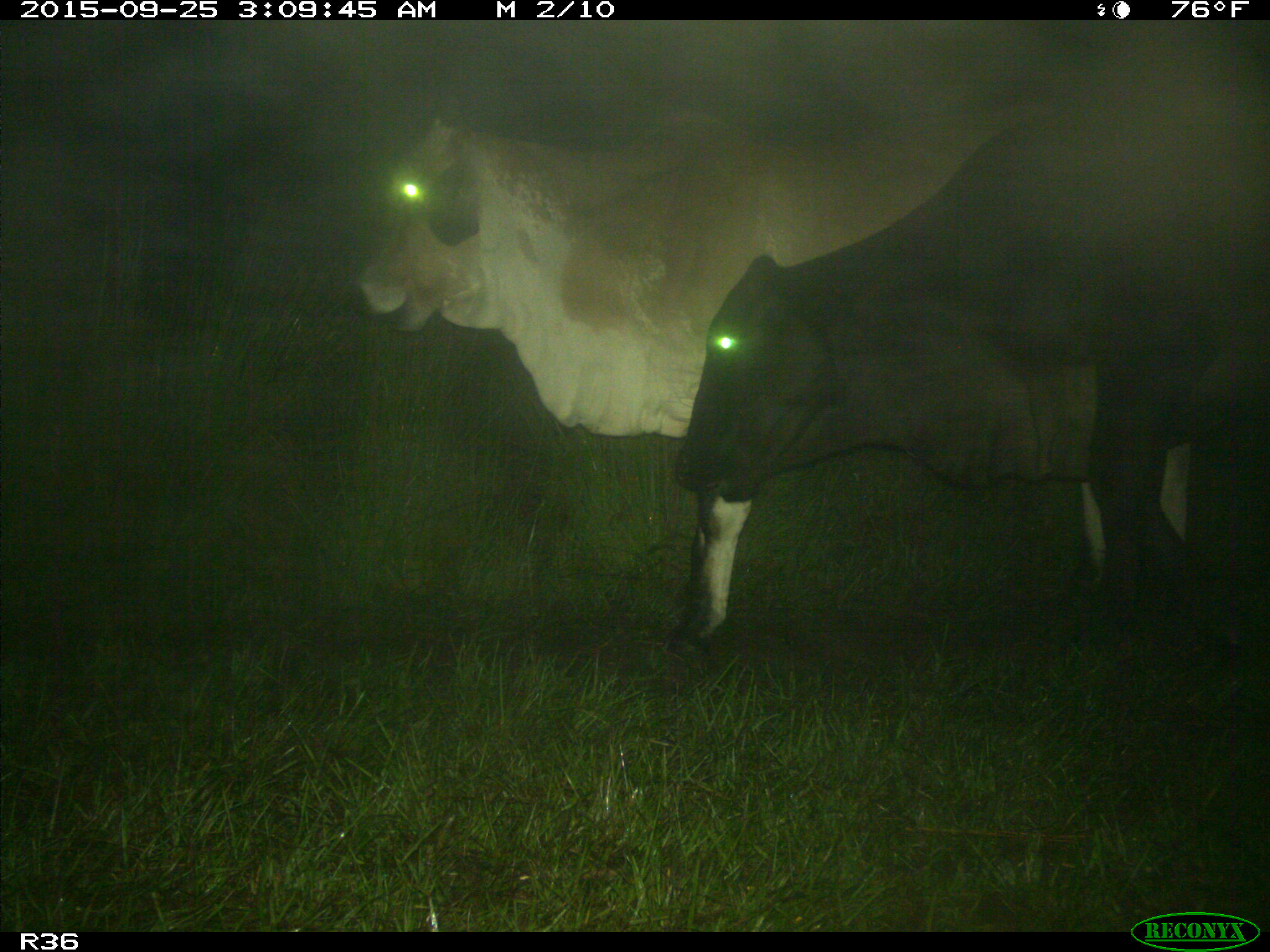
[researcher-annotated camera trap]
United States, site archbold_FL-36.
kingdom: Animalia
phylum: Chordata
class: Mammalia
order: Artiodactyla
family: Bovidae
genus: Bos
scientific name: Bos taurus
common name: domestic cow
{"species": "Bos taurus (domestic cow)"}